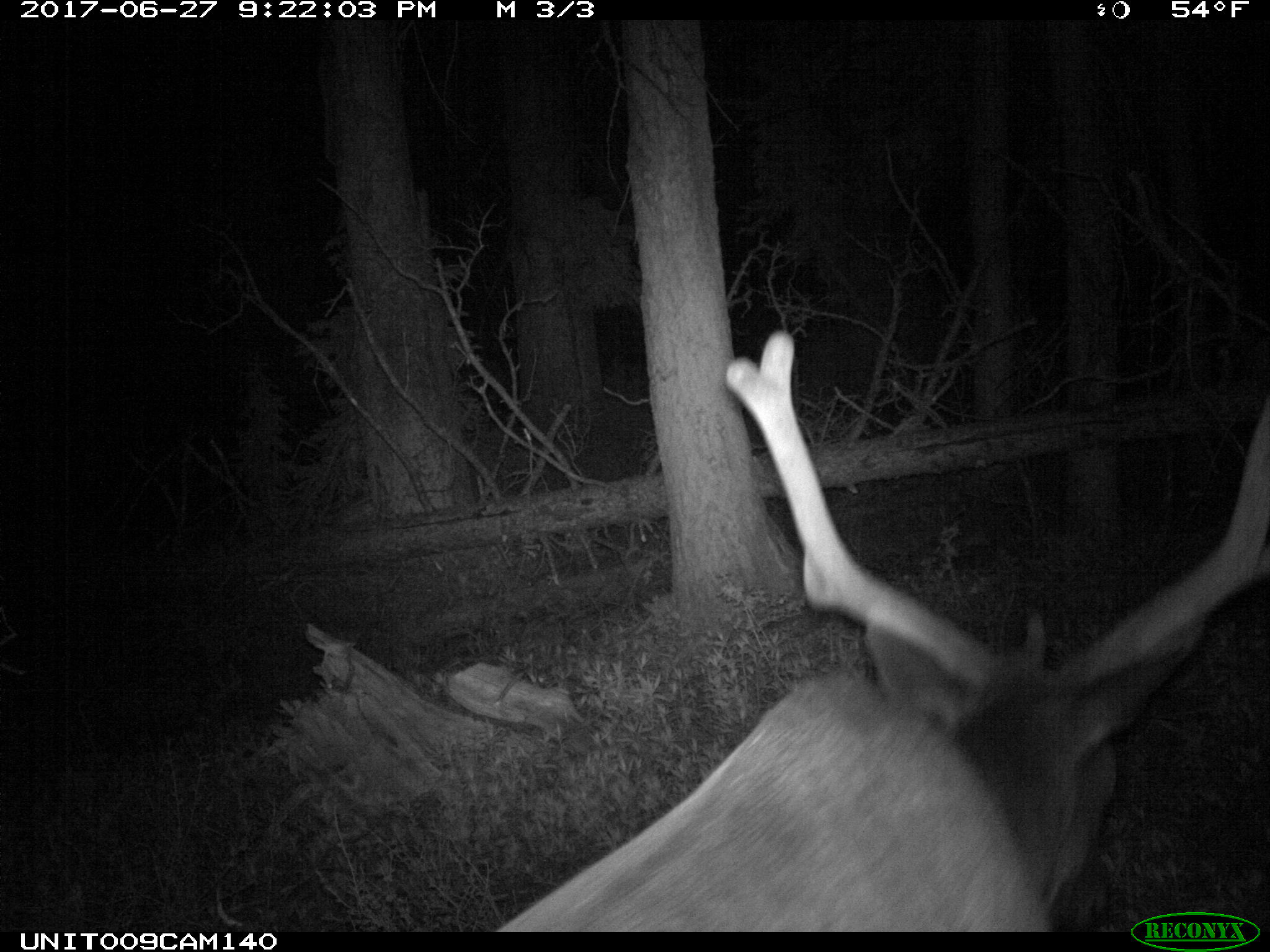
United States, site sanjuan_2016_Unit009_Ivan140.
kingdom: Animalia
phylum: Chordata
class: Mammalia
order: Artiodactyla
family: Cervidae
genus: Cervus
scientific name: Cervus elaphus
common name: red deer